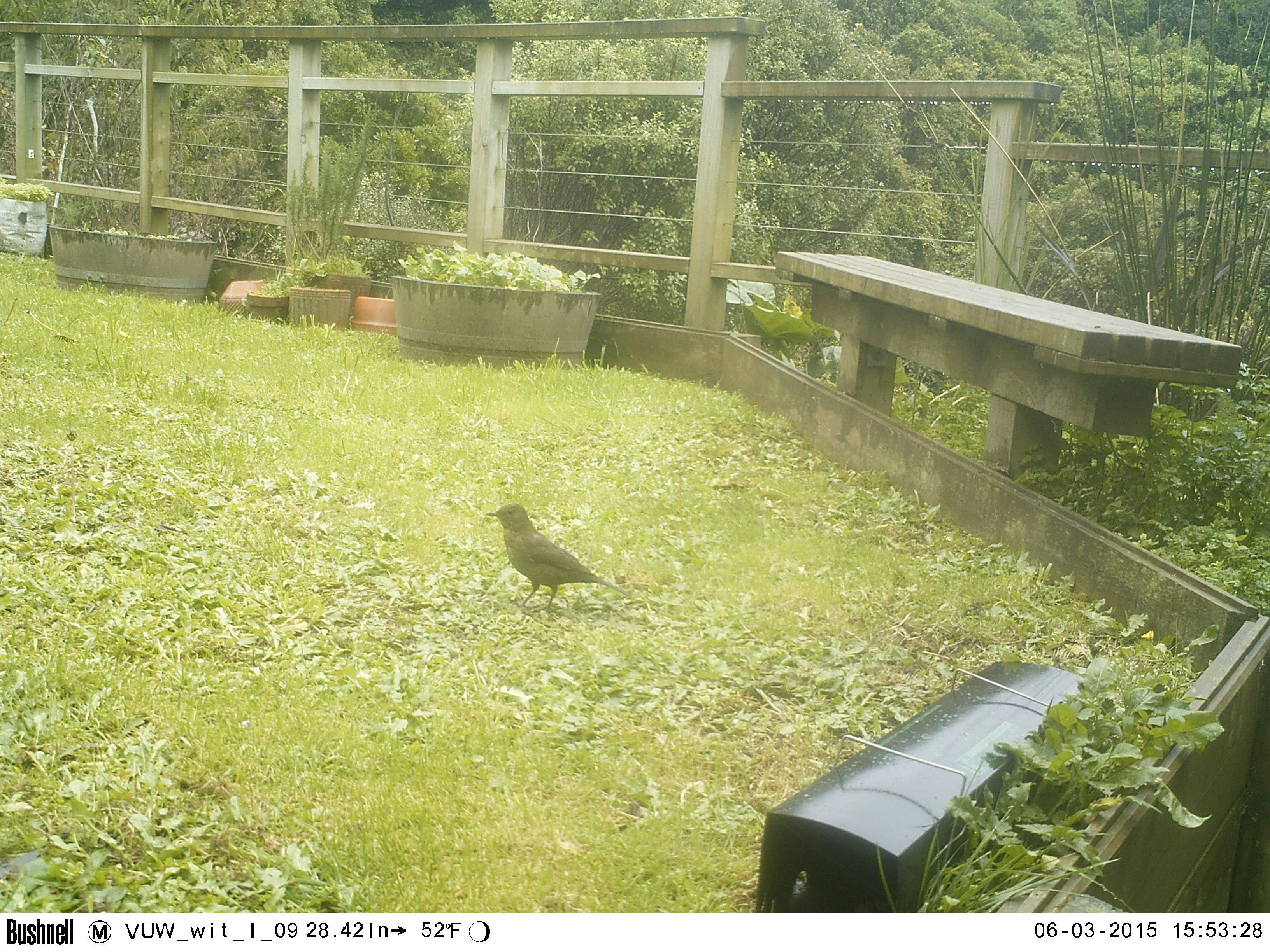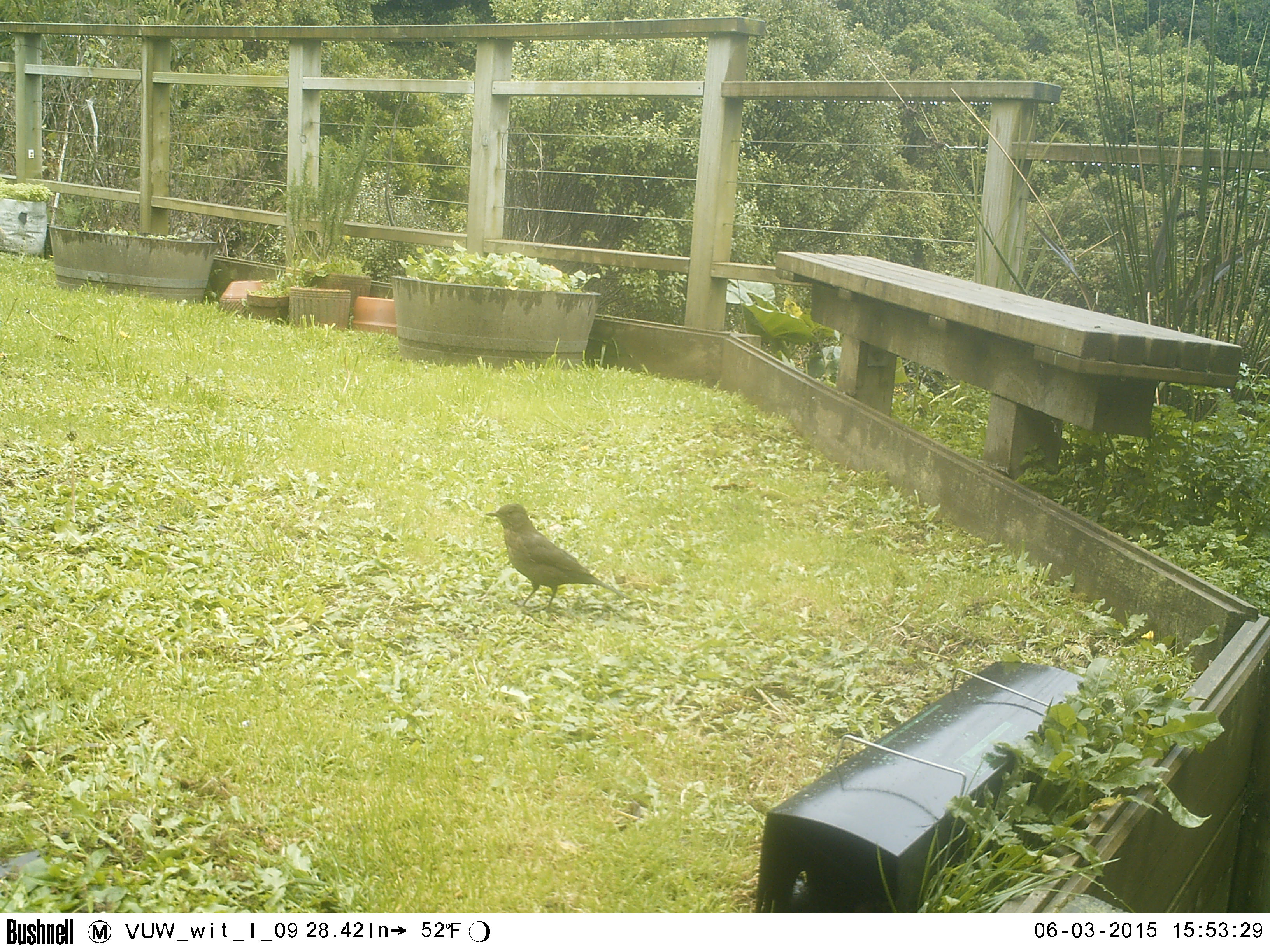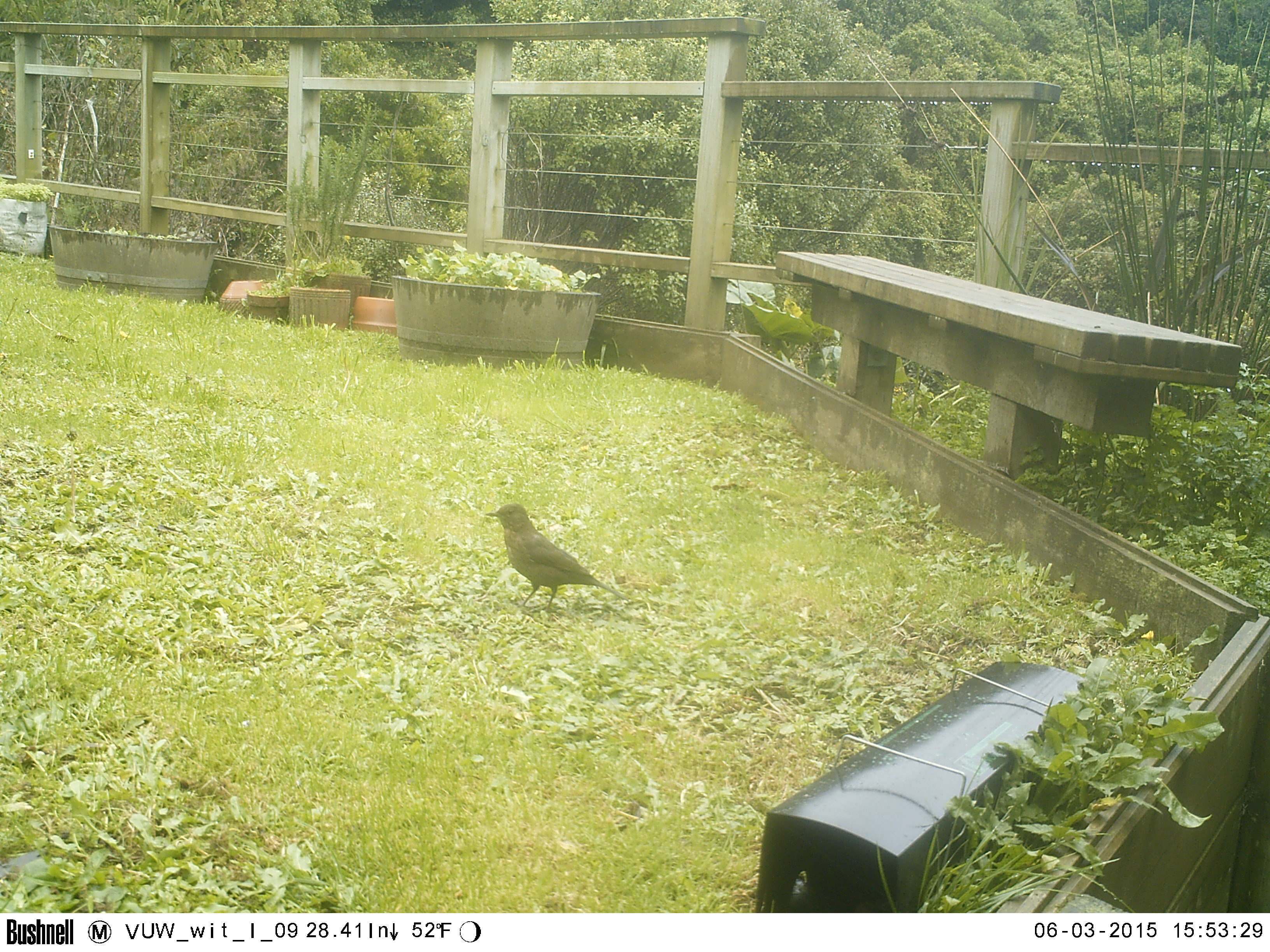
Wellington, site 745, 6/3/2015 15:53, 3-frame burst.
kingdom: Animalia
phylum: Chordata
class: Aves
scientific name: Aves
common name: bird